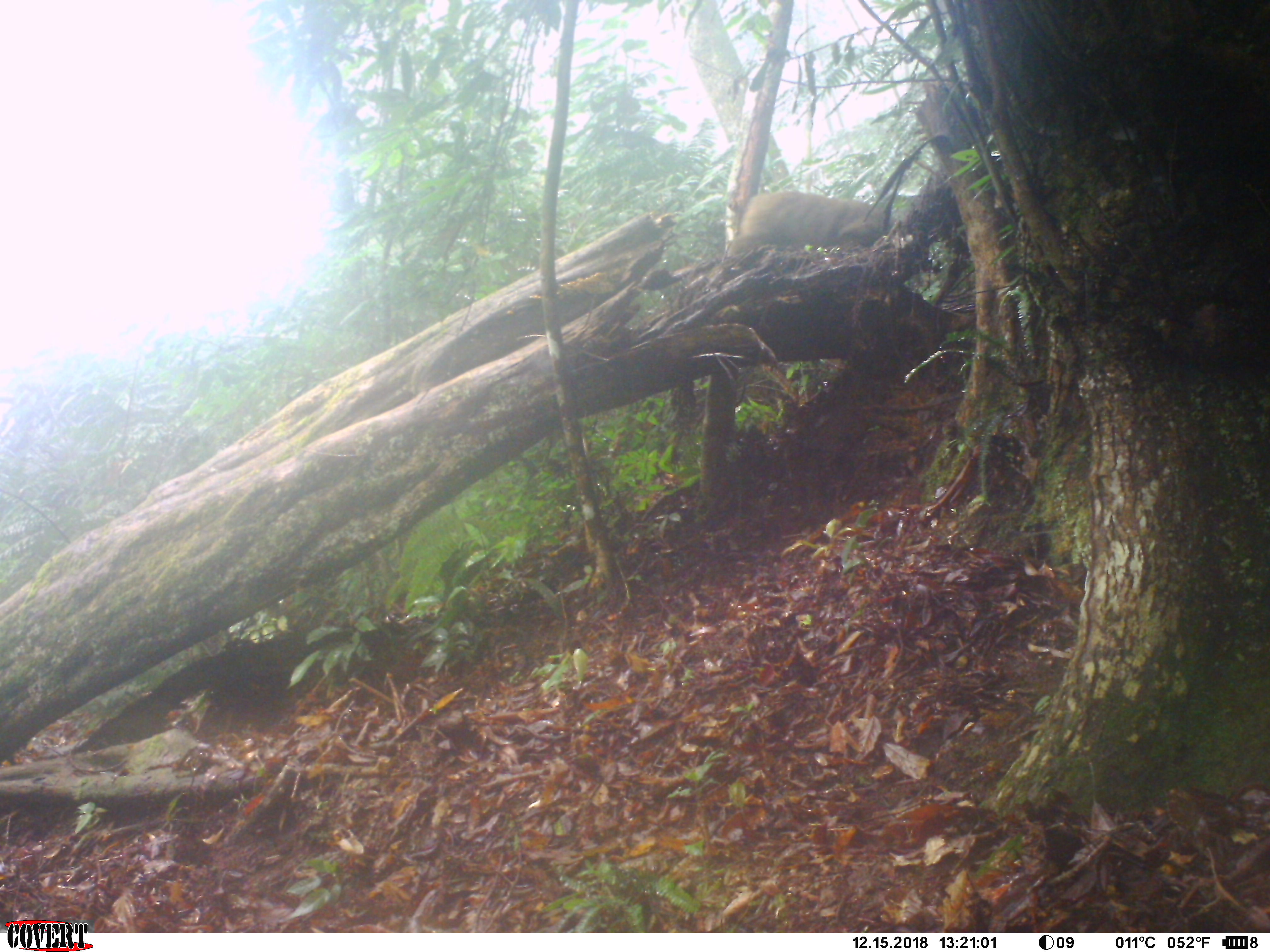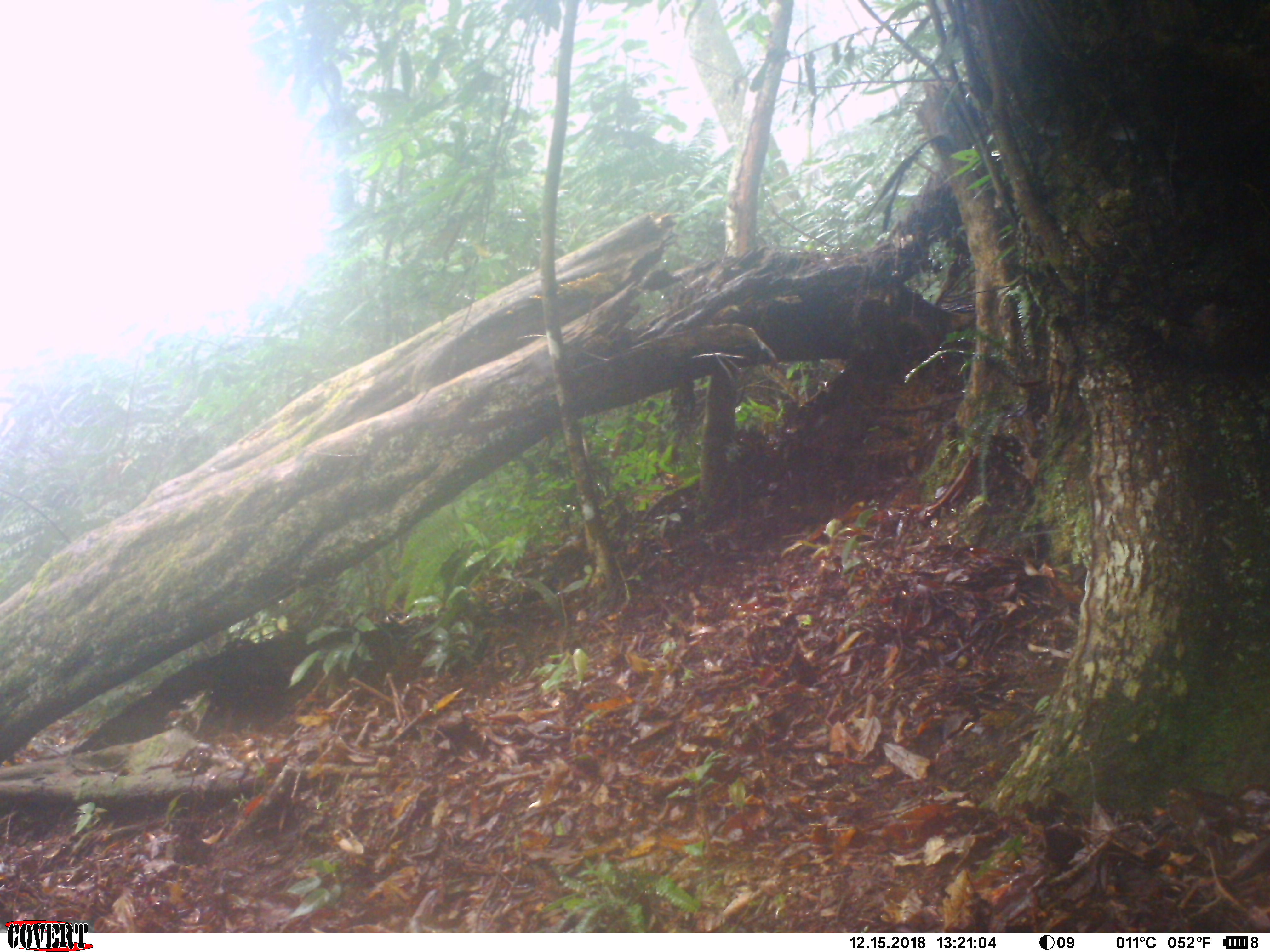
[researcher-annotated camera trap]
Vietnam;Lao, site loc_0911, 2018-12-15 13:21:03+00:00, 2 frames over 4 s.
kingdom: Animalia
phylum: Chordata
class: Mammalia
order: Primates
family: Cercopithecidae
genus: Macaca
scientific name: Macaca arctoides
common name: stump-tailed macaque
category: stump tailed macaque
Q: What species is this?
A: Stump tailed macaque (stump-tailed macaque) (Macaca arctoides).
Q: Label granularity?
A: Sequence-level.